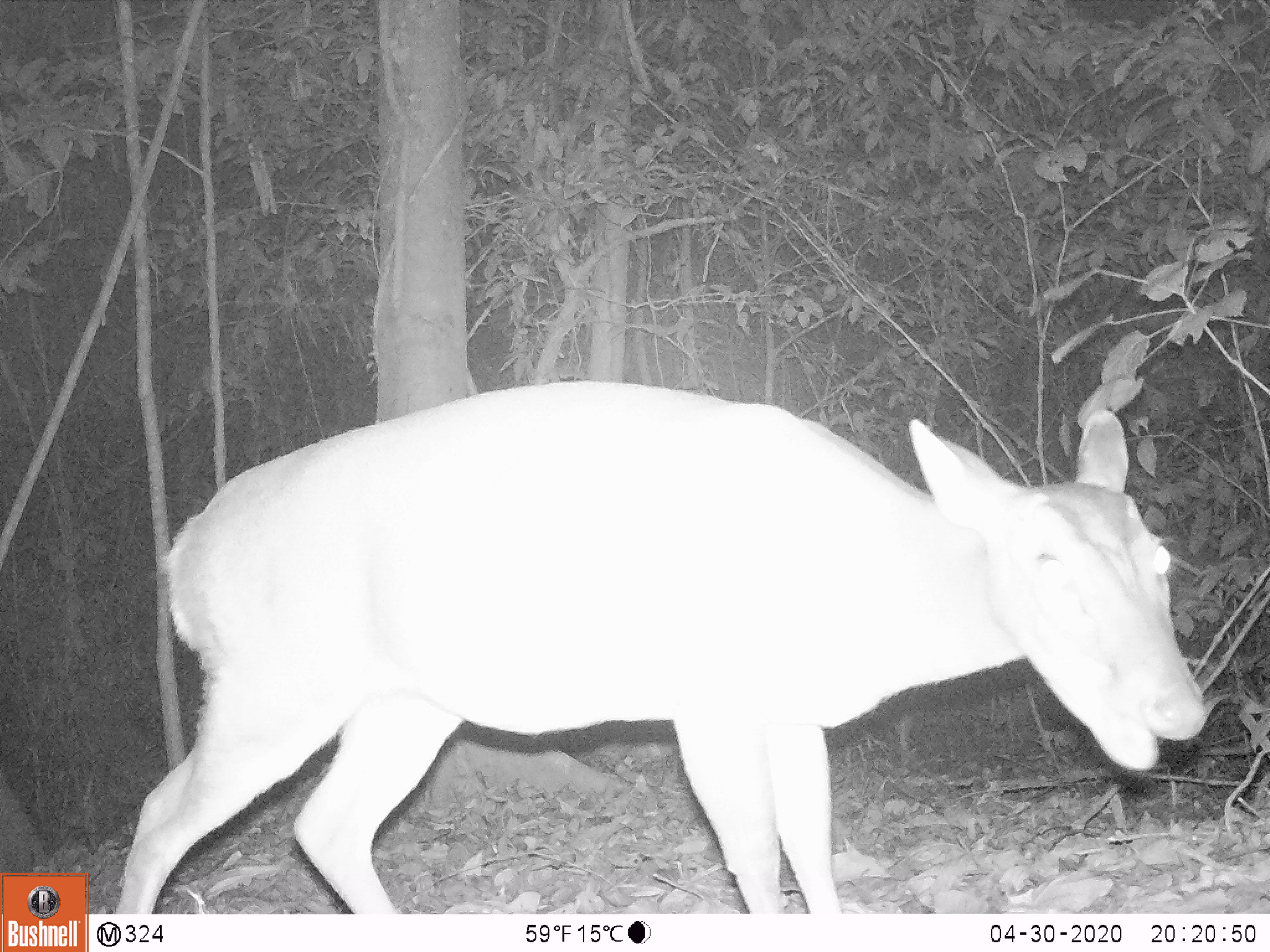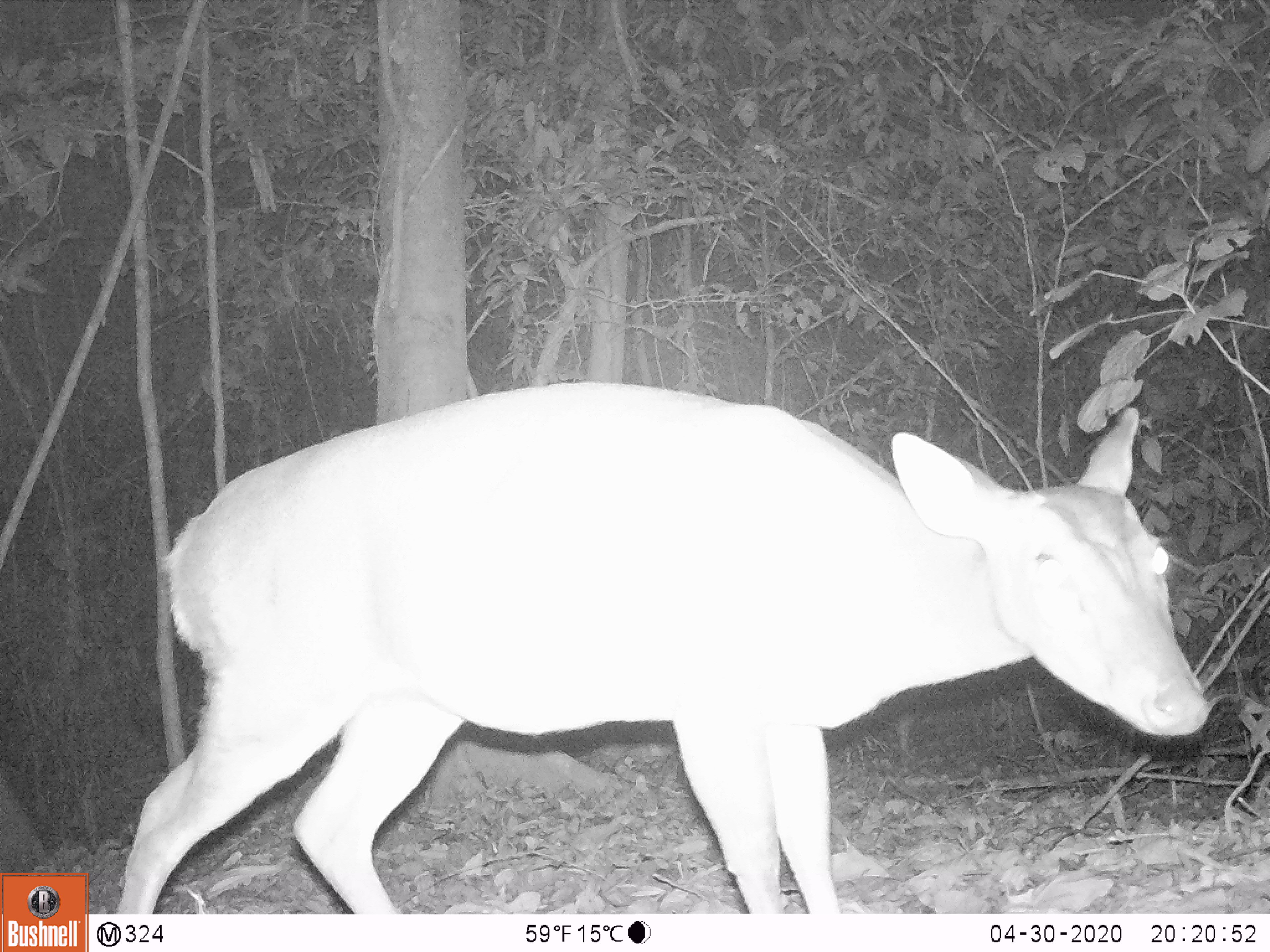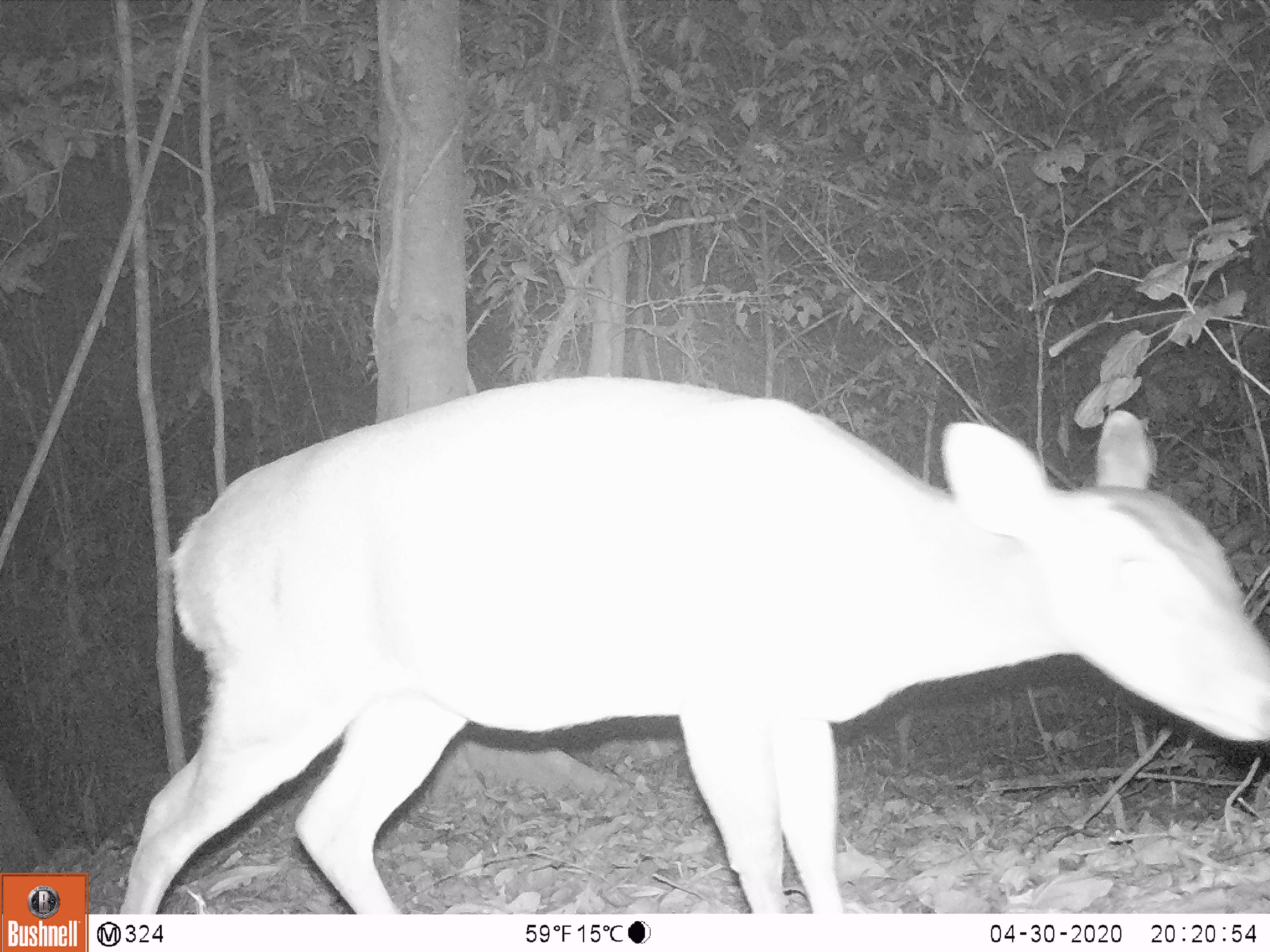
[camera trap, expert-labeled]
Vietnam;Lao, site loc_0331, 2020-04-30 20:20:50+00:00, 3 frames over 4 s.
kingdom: Animalia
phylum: Chordata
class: Mammalia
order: Artiodactyla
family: Cervidae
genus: Muntiacus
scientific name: Muntiacus vuquangensis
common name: large-antlered muntjac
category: large antlered muntjac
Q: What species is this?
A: Large antlered muntjac (large-antlered muntjac) (Muntiacus vuquangensis).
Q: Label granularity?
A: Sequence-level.